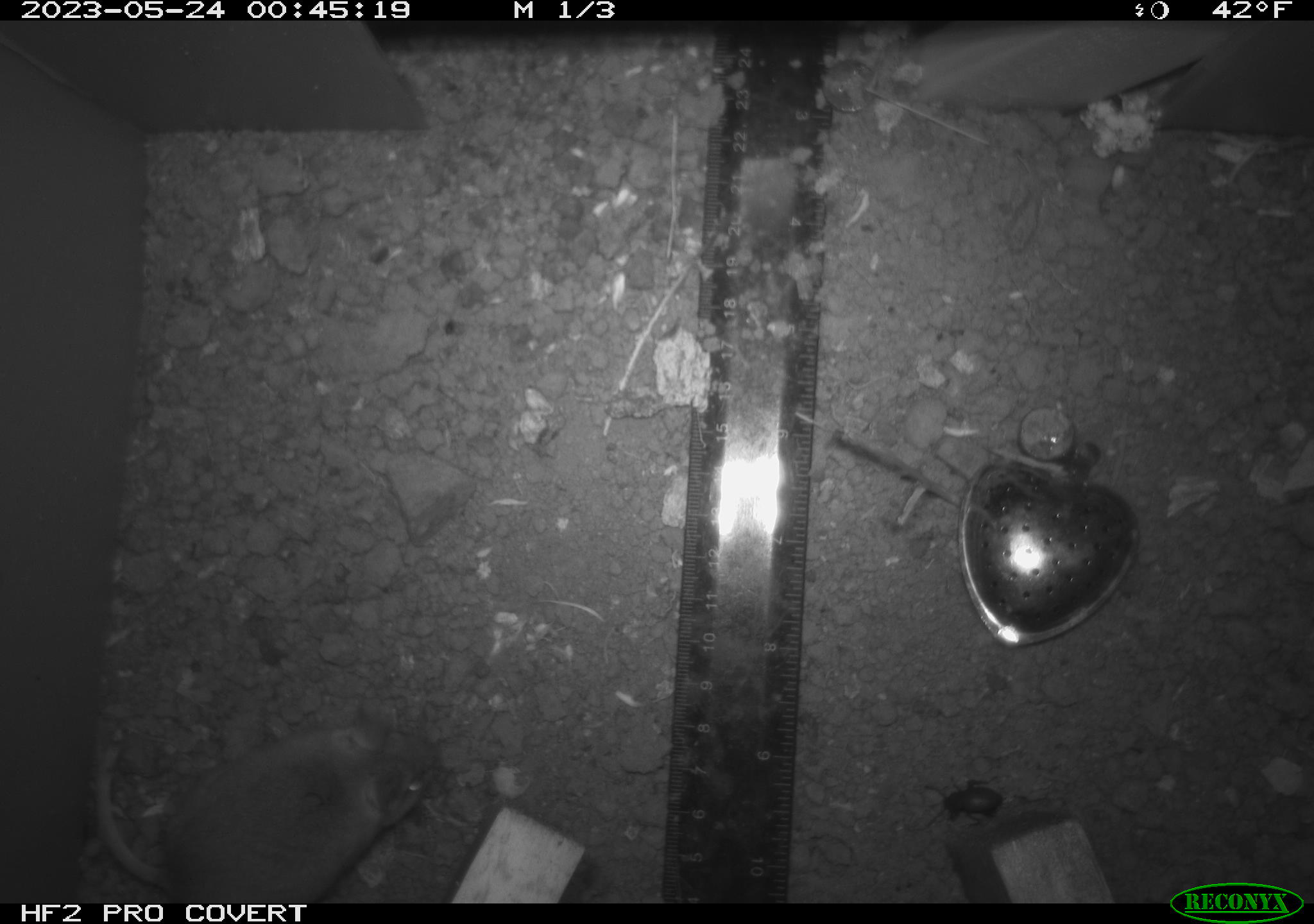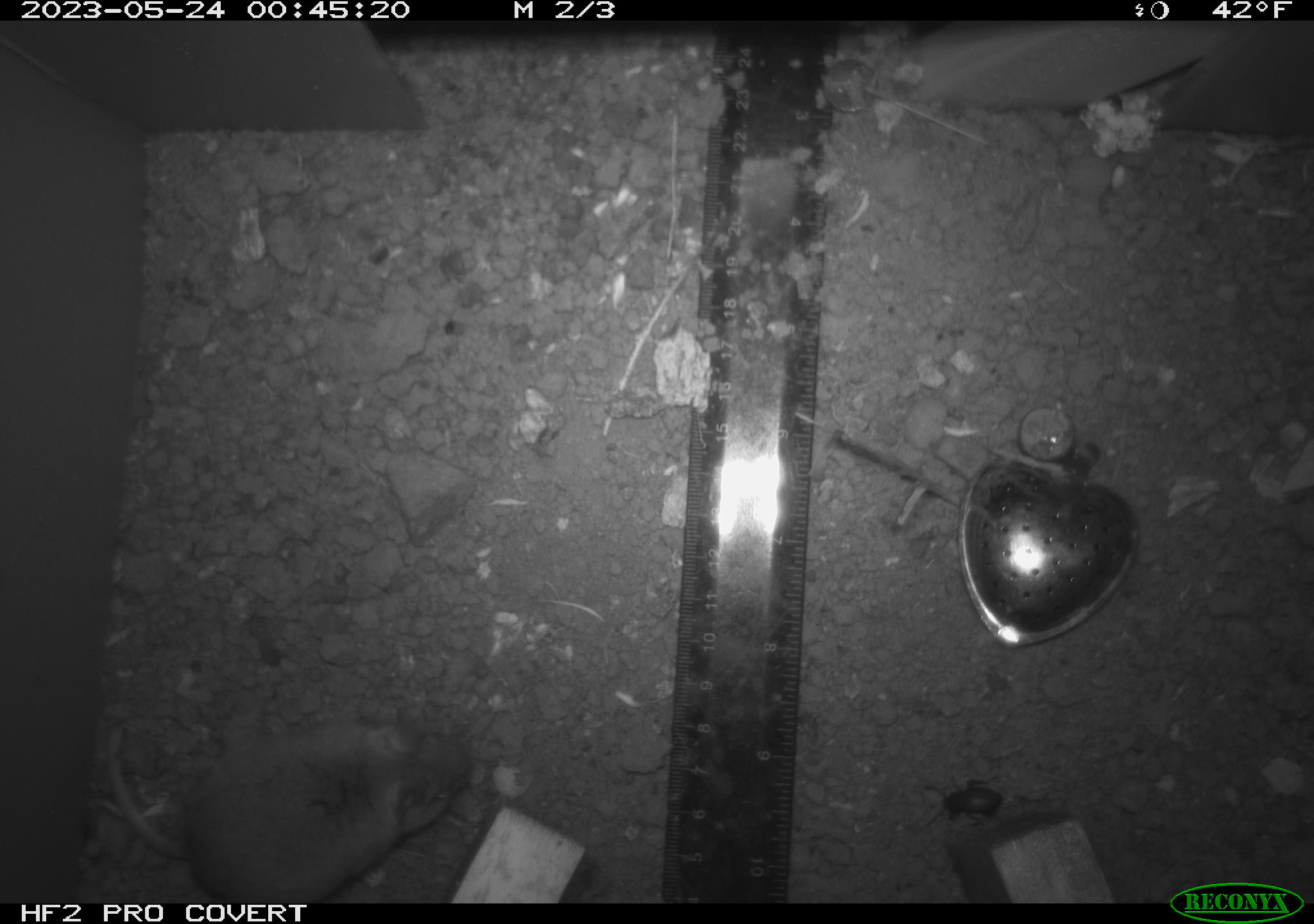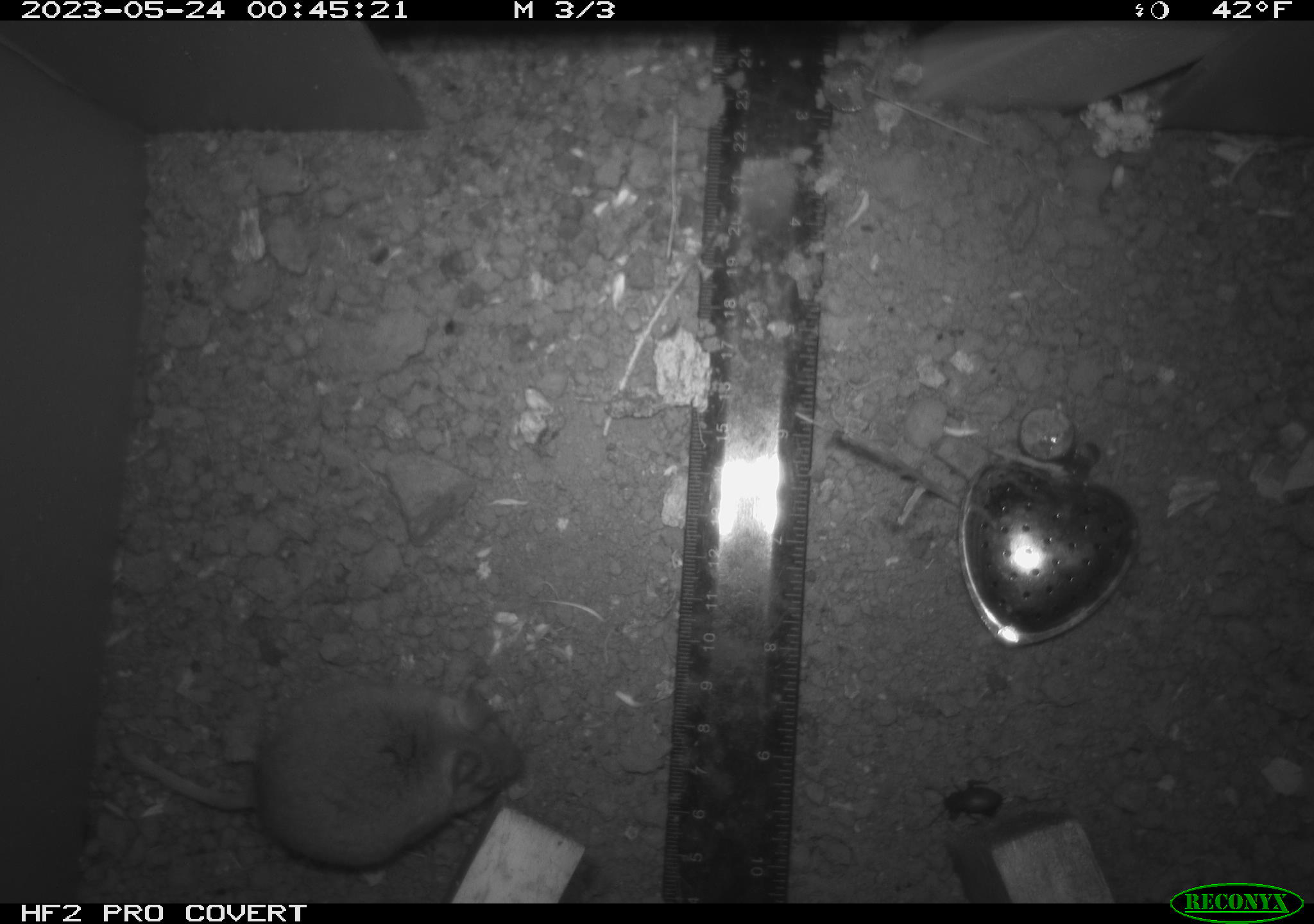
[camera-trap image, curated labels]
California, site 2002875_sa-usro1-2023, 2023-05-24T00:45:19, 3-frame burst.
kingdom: Animalia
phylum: Arthropoda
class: Insecta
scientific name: Insecta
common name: insect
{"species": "insect (Insecta)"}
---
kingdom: Animalia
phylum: Chordata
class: Mammalia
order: Rodentia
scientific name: Rodentia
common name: mouse species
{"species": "mouse species (Rodentia)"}